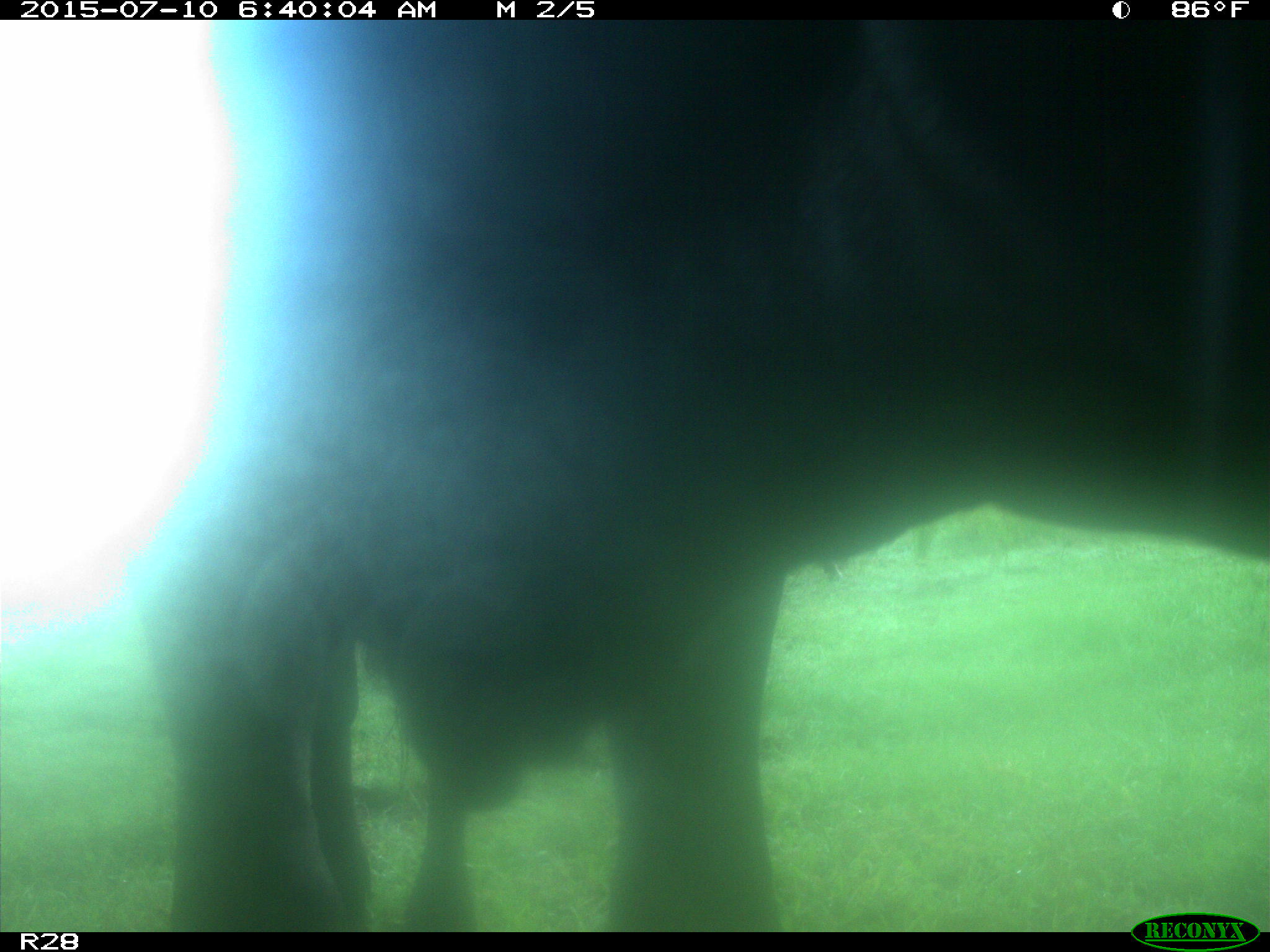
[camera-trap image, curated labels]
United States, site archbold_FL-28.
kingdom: Animalia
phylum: Chordata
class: Mammalia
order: Artiodactyla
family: Bovidae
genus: Bos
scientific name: Bos taurus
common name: domestic cow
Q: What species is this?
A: Bos taurus (domestic cow).